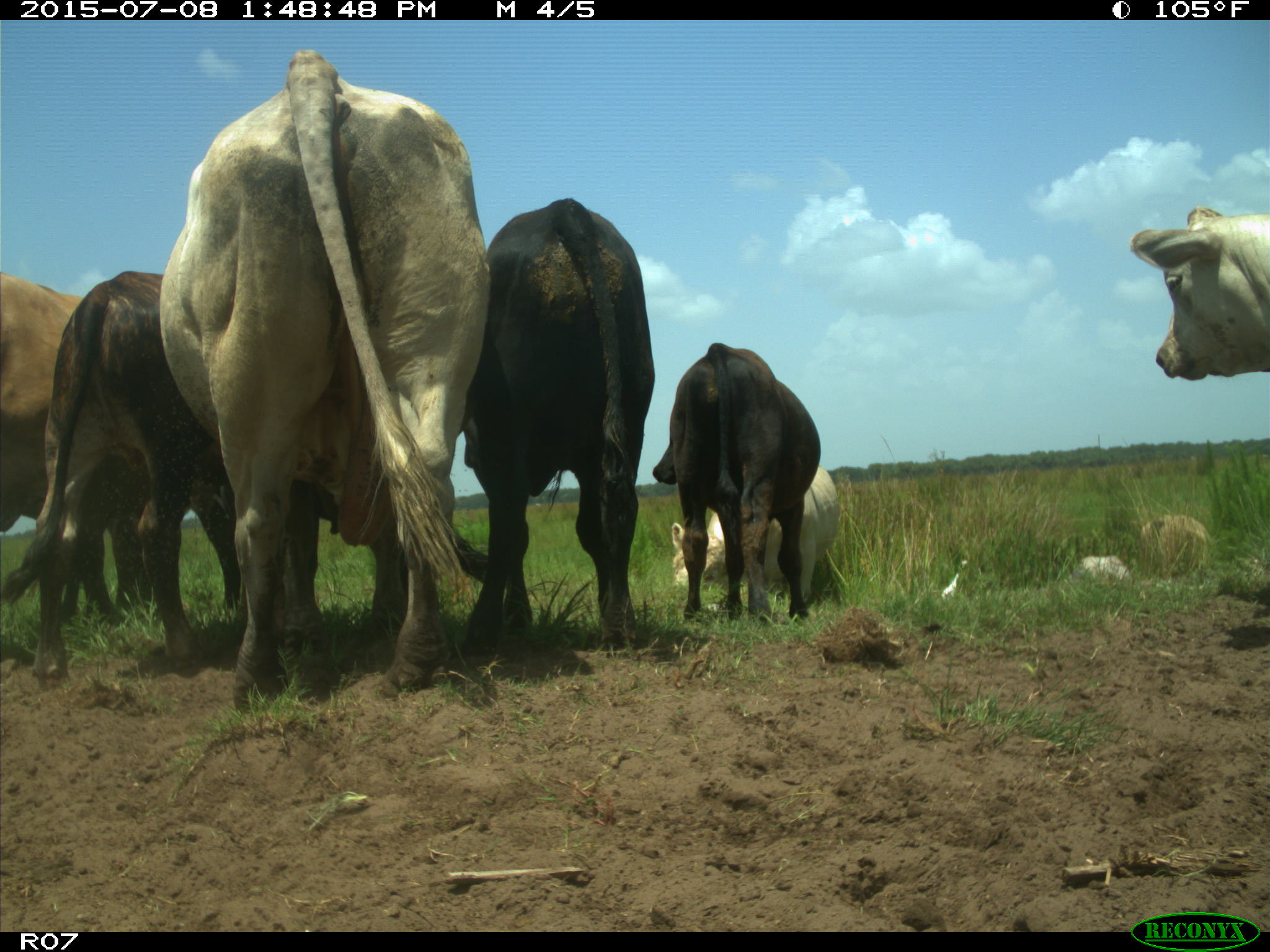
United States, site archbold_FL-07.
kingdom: Animalia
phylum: Chordata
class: Mammalia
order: Artiodactyla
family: Bovidae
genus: Bos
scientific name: Bos taurus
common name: domestic cow